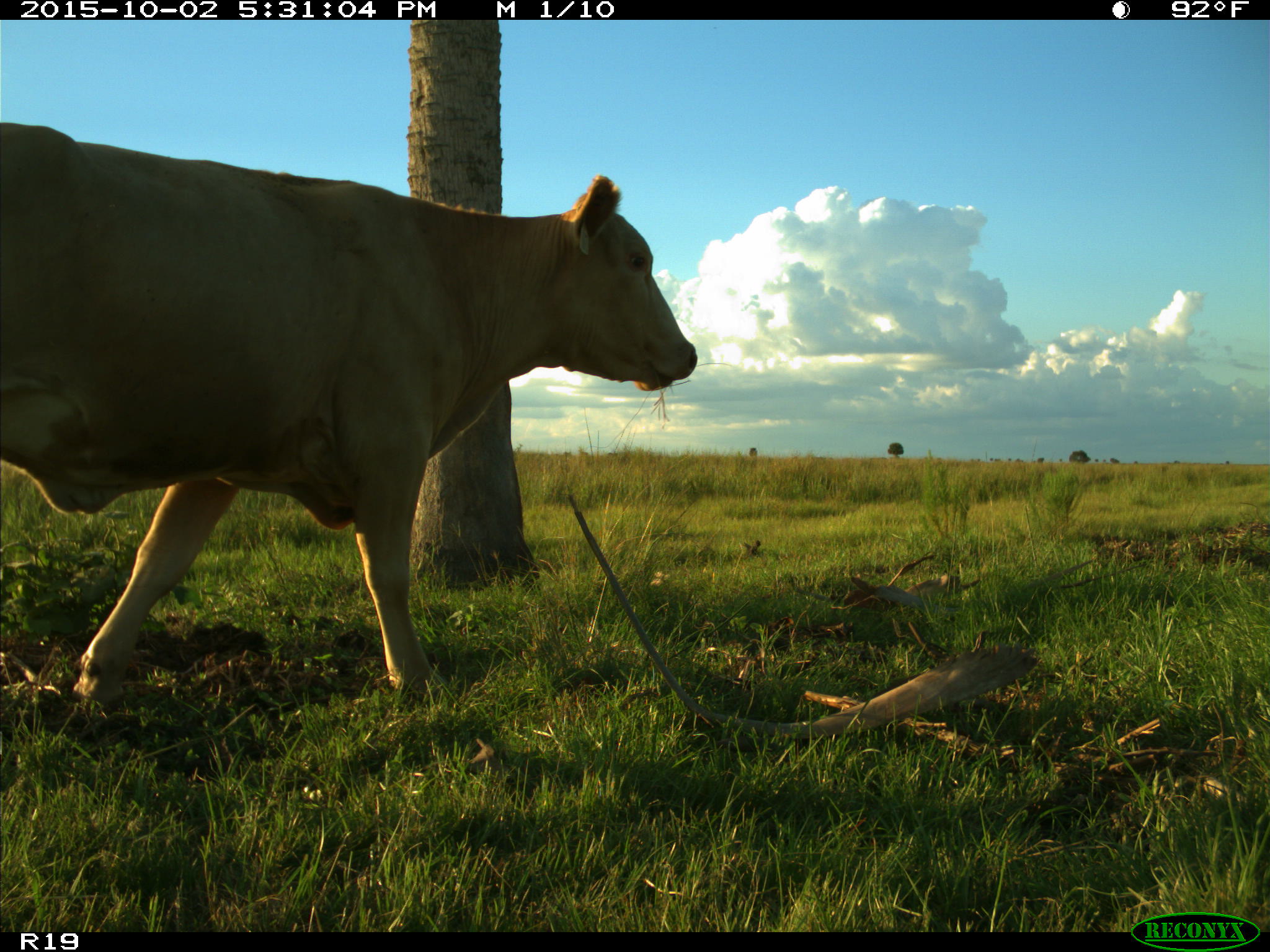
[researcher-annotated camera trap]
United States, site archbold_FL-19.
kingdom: Animalia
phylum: Chordata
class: Mammalia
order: Artiodactyla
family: Bovidae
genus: Bos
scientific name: Bos taurus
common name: domestic cow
Bos taurus (domestic cow).